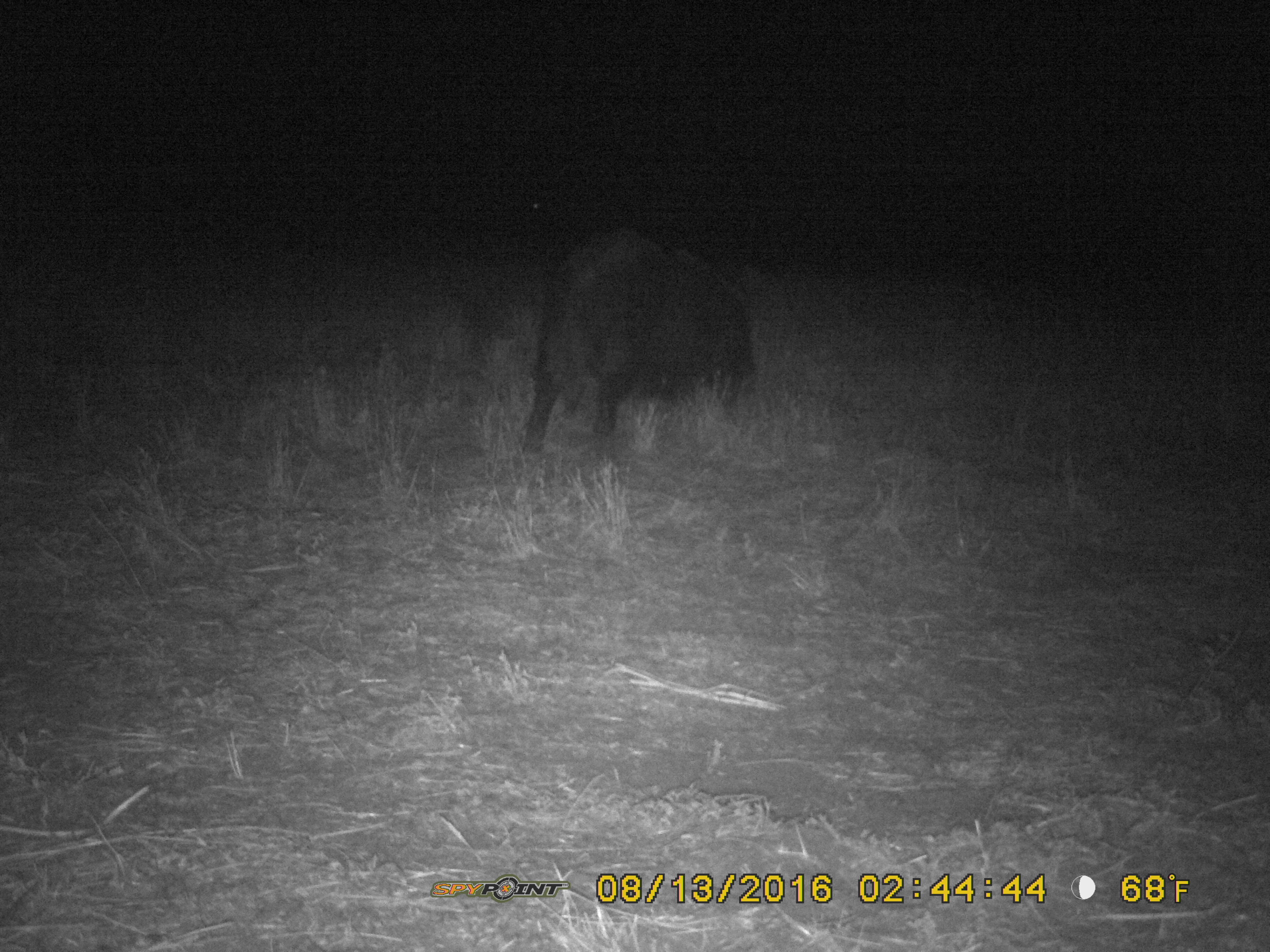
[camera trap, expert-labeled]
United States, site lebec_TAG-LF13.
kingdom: Animalia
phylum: Chordata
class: Mammalia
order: Artiodactyla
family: Suidae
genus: Sus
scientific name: Sus scrofa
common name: wild boar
Sus scrofa (wild boar).